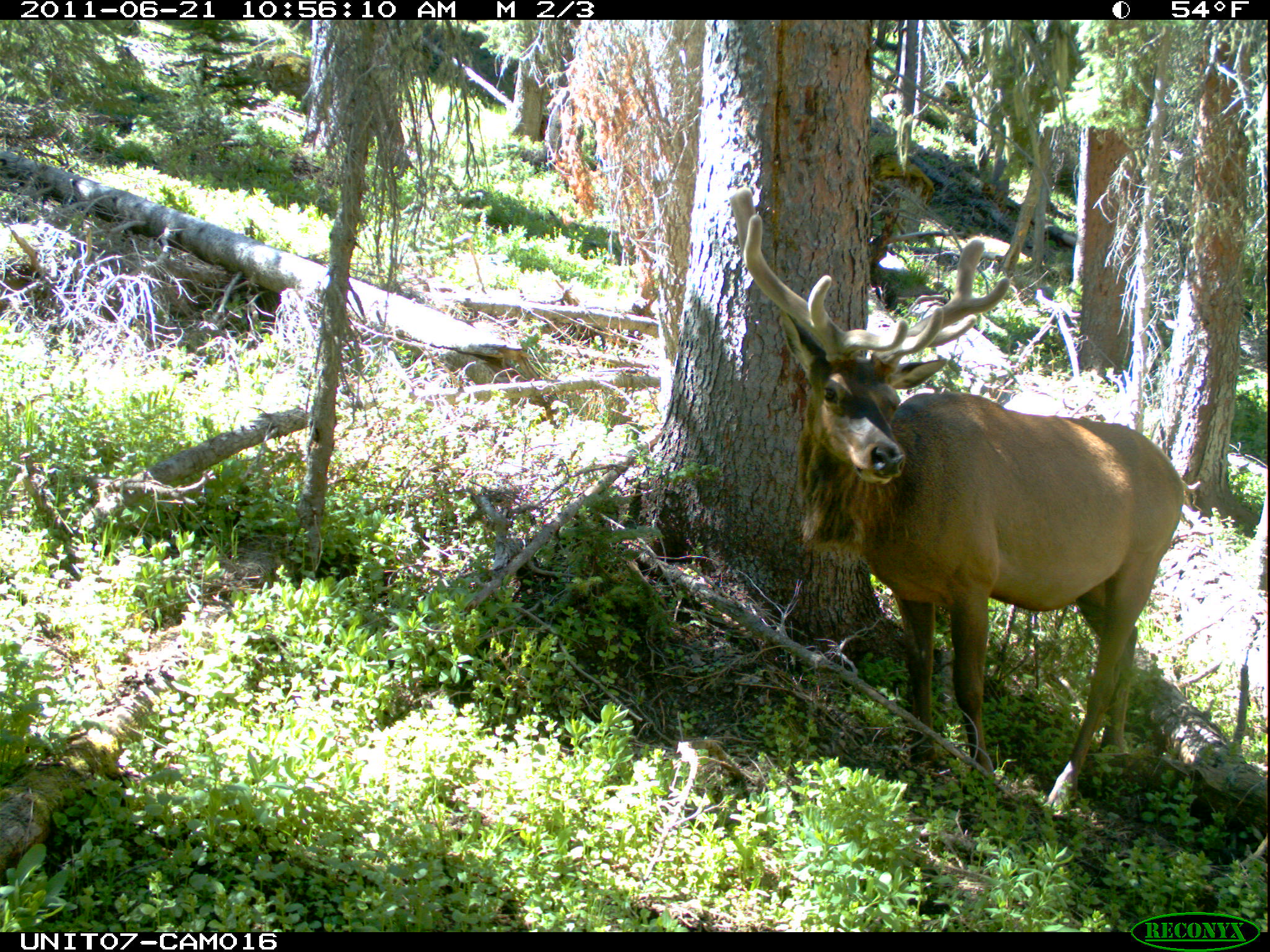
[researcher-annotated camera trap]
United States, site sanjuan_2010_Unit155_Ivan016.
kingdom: Animalia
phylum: Chordata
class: Mammalia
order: Artiodactyla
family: Cervidae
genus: Cervus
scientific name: Cervus elaphus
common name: red deer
Cervus elaphus (red deer).